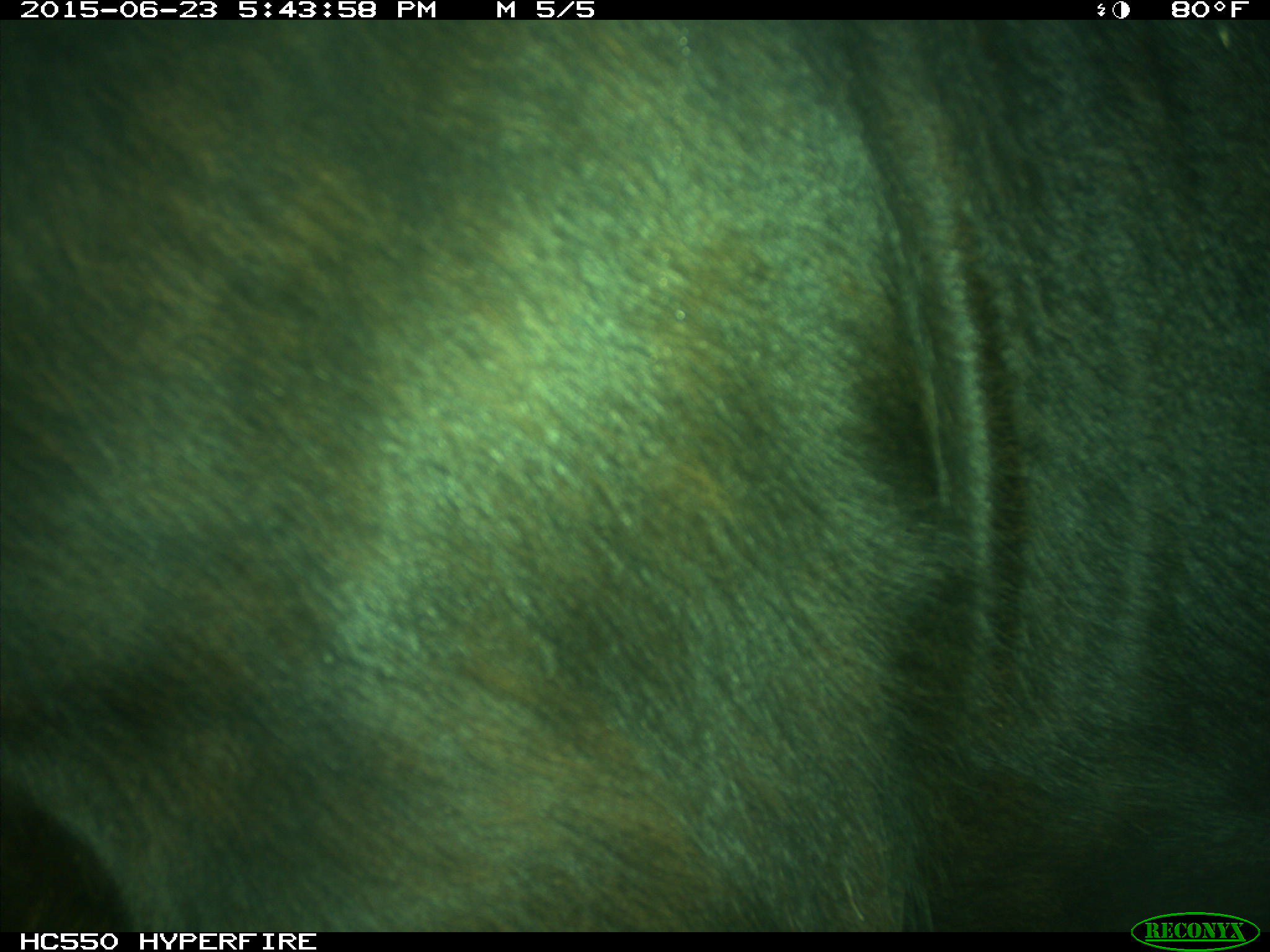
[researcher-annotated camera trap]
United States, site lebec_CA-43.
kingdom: Animalia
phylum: Chordata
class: Mammalia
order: Artiodactyla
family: Bovidae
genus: Bos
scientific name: Bos taurus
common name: domestic cow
Bos taurus (domestic cow).